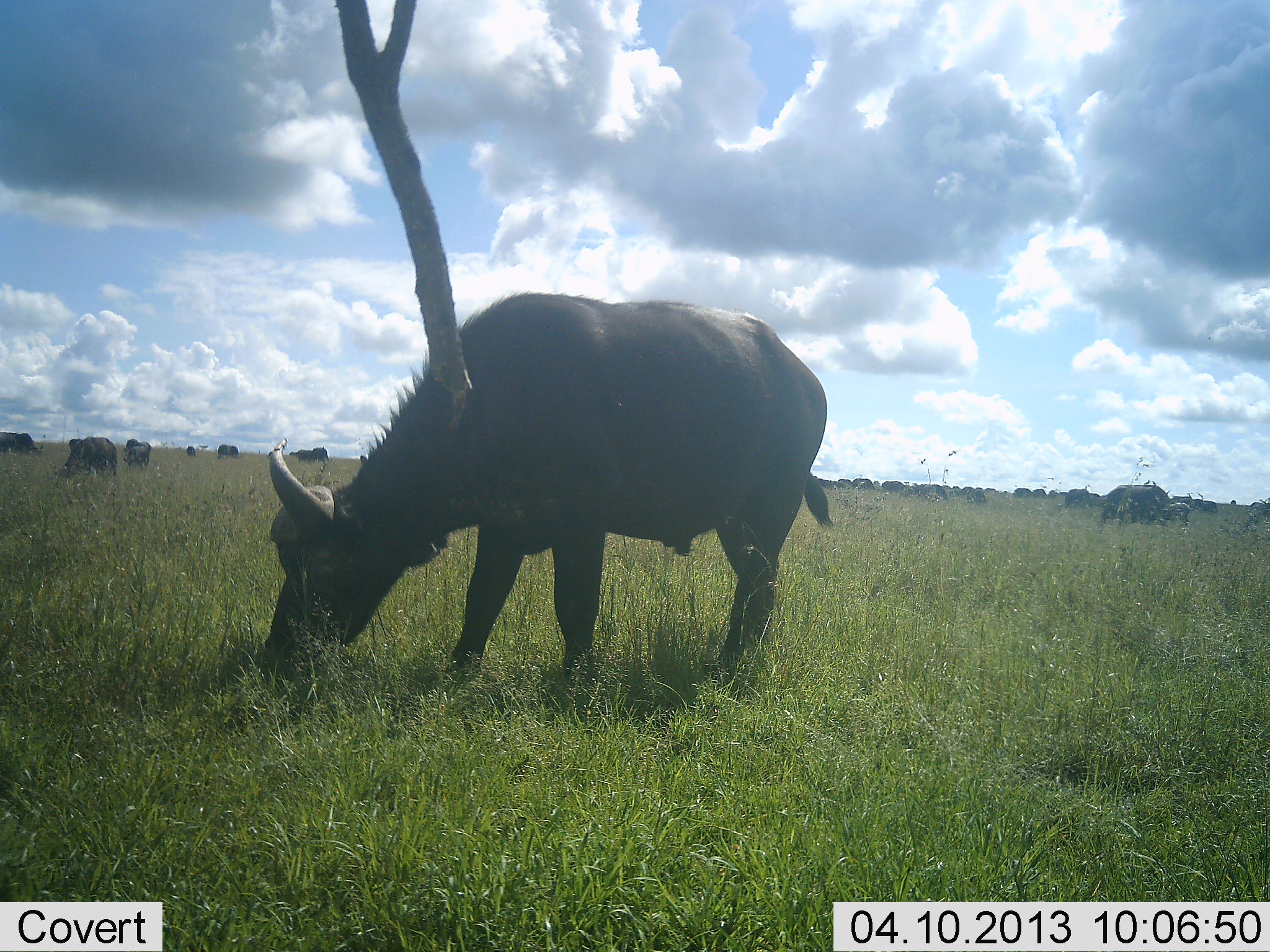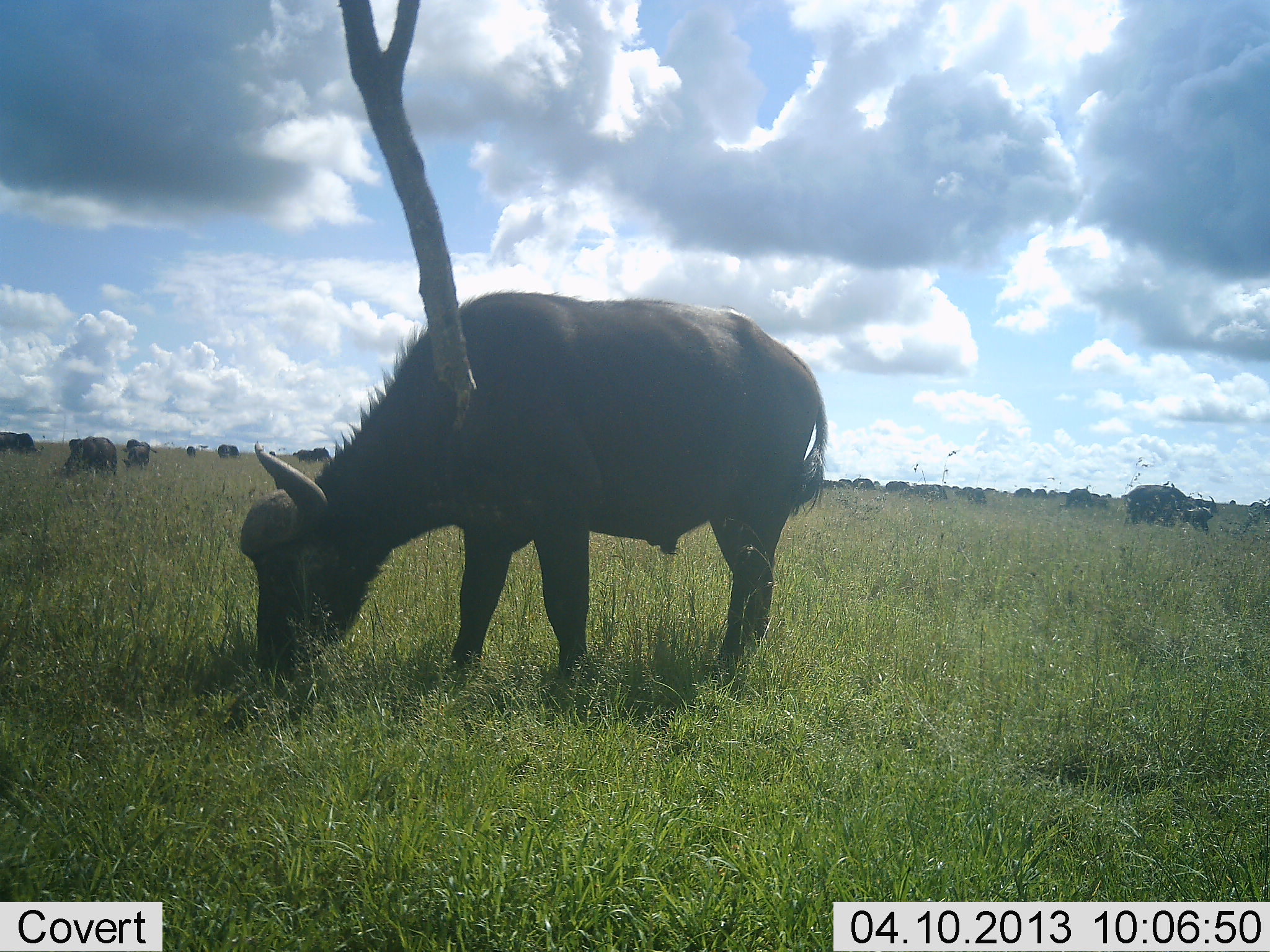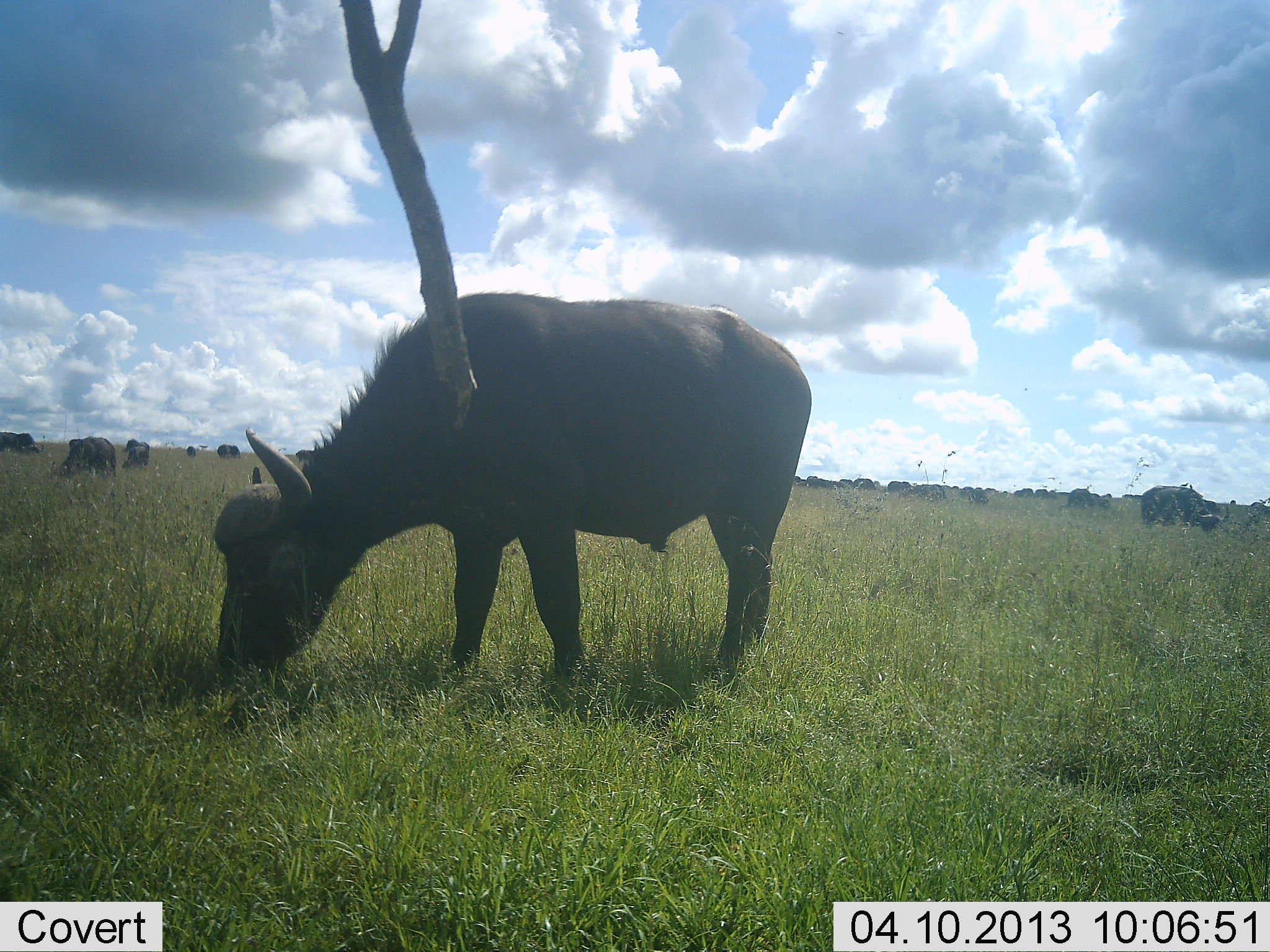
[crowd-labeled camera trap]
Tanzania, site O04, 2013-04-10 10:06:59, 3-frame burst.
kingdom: Animalia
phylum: Chordata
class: Mammalia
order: Artiodactyla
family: Bovidae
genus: Syncerus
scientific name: Syncerus caffer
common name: cape buffalo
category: buffalo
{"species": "buffalo (cape buffalo) (Syncerus caffer)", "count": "11-50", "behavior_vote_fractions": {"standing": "40%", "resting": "10%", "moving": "35%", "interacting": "0%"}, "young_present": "5%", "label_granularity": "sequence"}